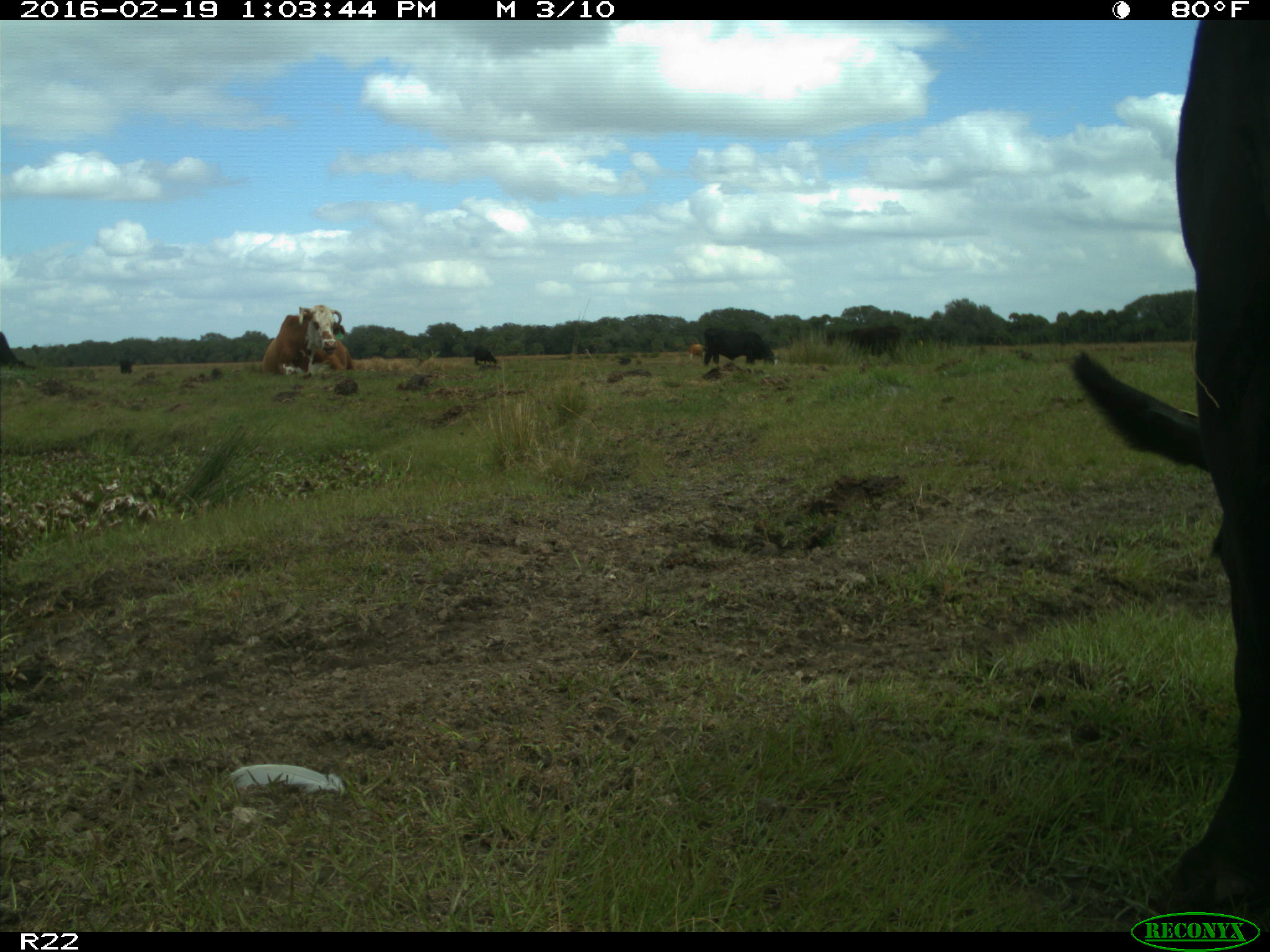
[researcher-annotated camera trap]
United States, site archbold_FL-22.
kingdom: Animalia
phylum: Chordata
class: Mammalia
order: Artiodactyla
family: Bovidae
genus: Bos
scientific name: Bos taurus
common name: domestic cow